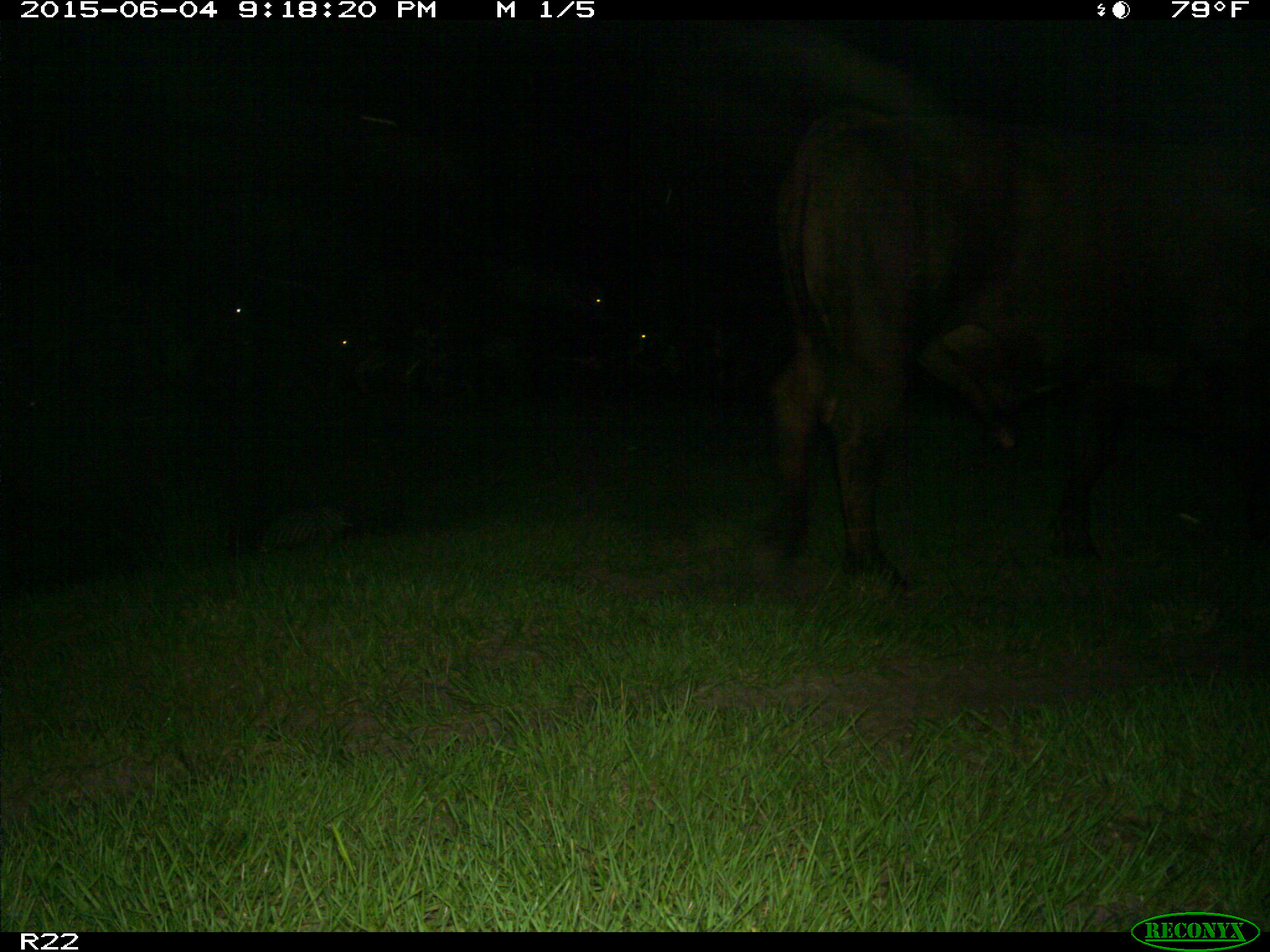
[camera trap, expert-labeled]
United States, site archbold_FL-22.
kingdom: Animalia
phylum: Chordata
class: Mammalia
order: Artiodactyla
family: Bovidae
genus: Bos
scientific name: Bos taurus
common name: domestic cow